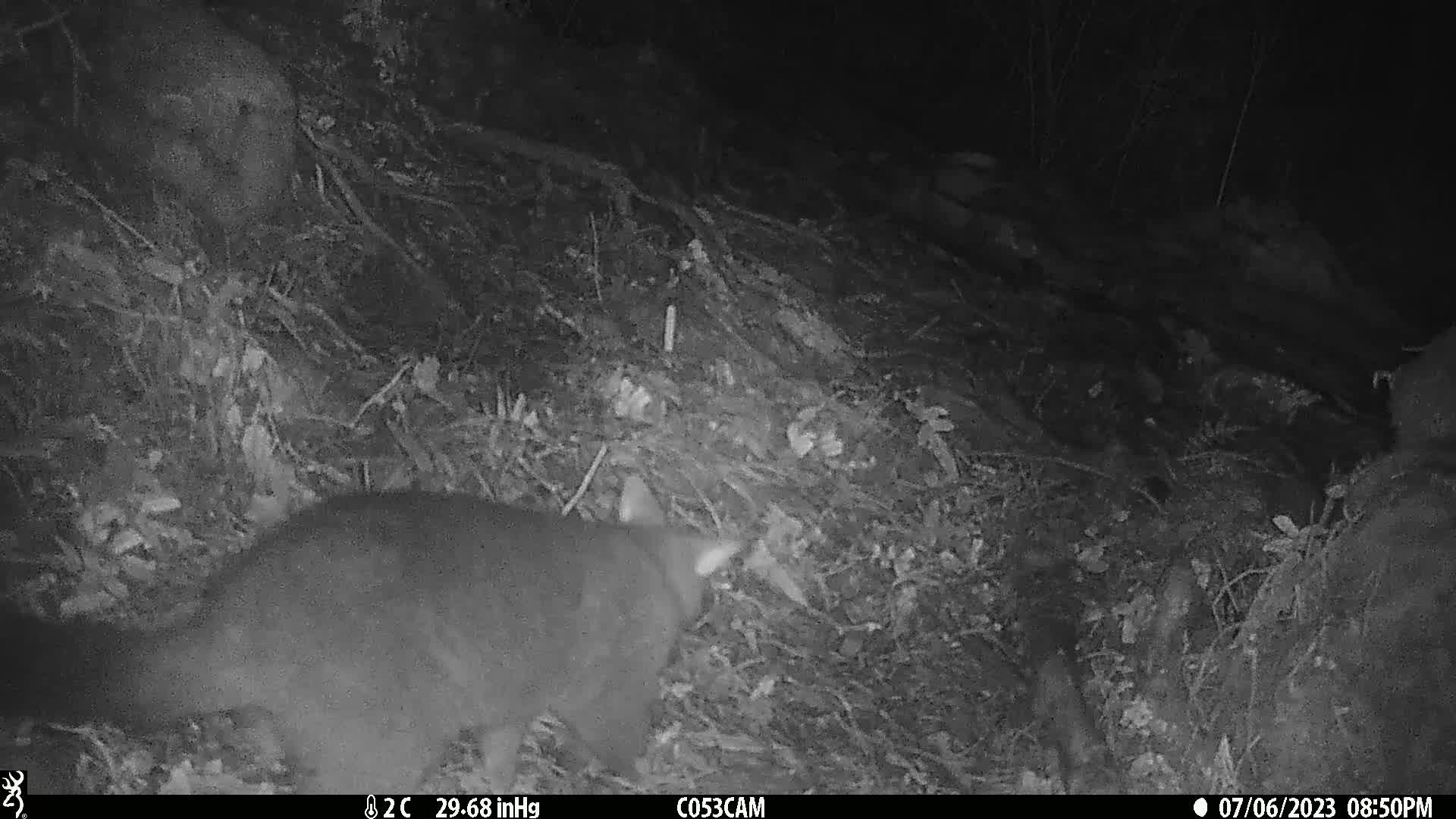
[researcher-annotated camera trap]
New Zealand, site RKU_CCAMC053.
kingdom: Animalia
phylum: Chordata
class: Mammalia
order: Diprotodontia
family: Phalangeridae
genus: Trichosurus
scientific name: Trichosurus vulpecula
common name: common brushtail possum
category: possum